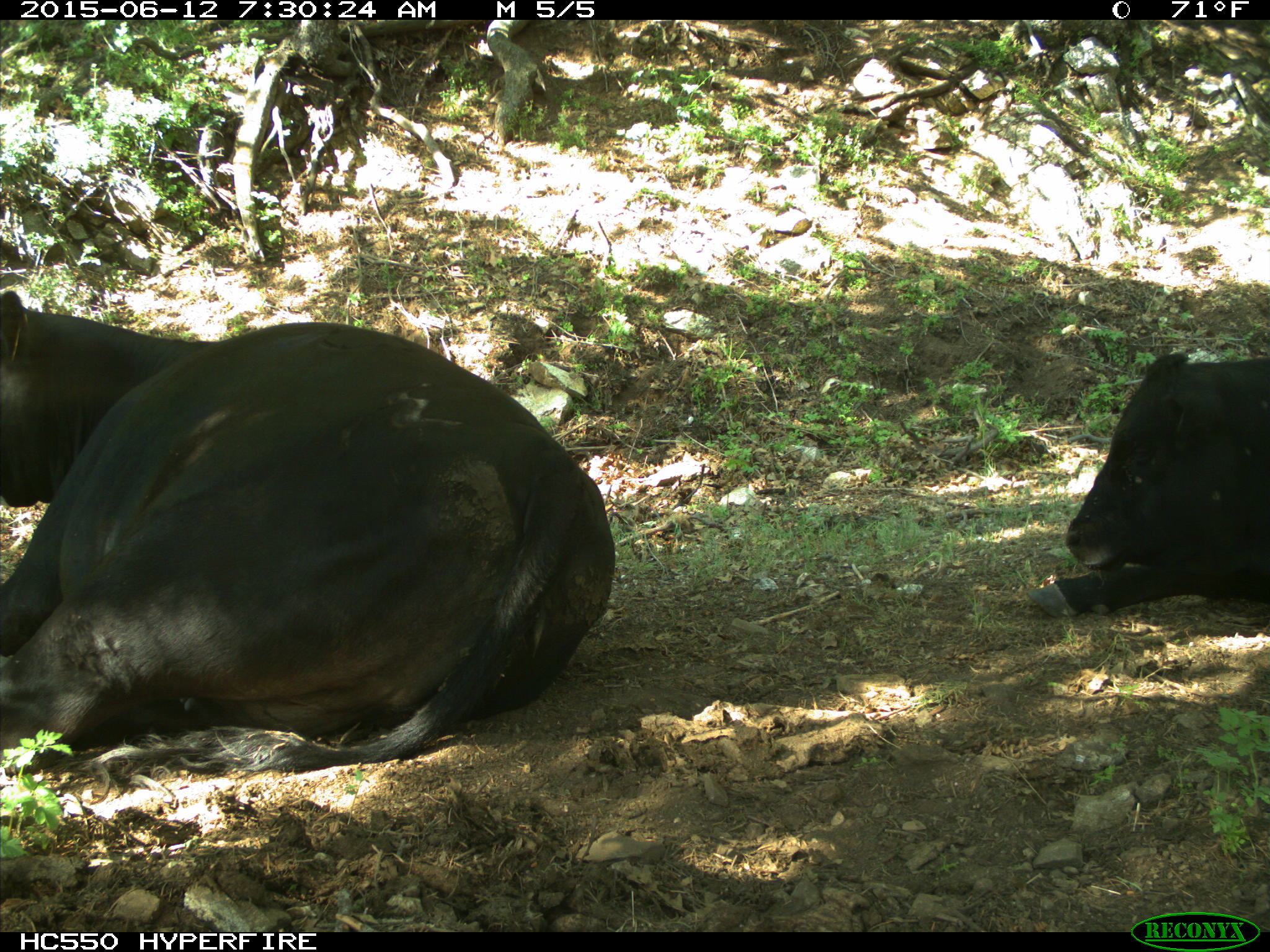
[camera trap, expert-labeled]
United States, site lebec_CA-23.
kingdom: Animalia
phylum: Chordata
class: Mammalia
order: Artiodactyla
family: Bovidae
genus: Bos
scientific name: Bos taurus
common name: domestic cow